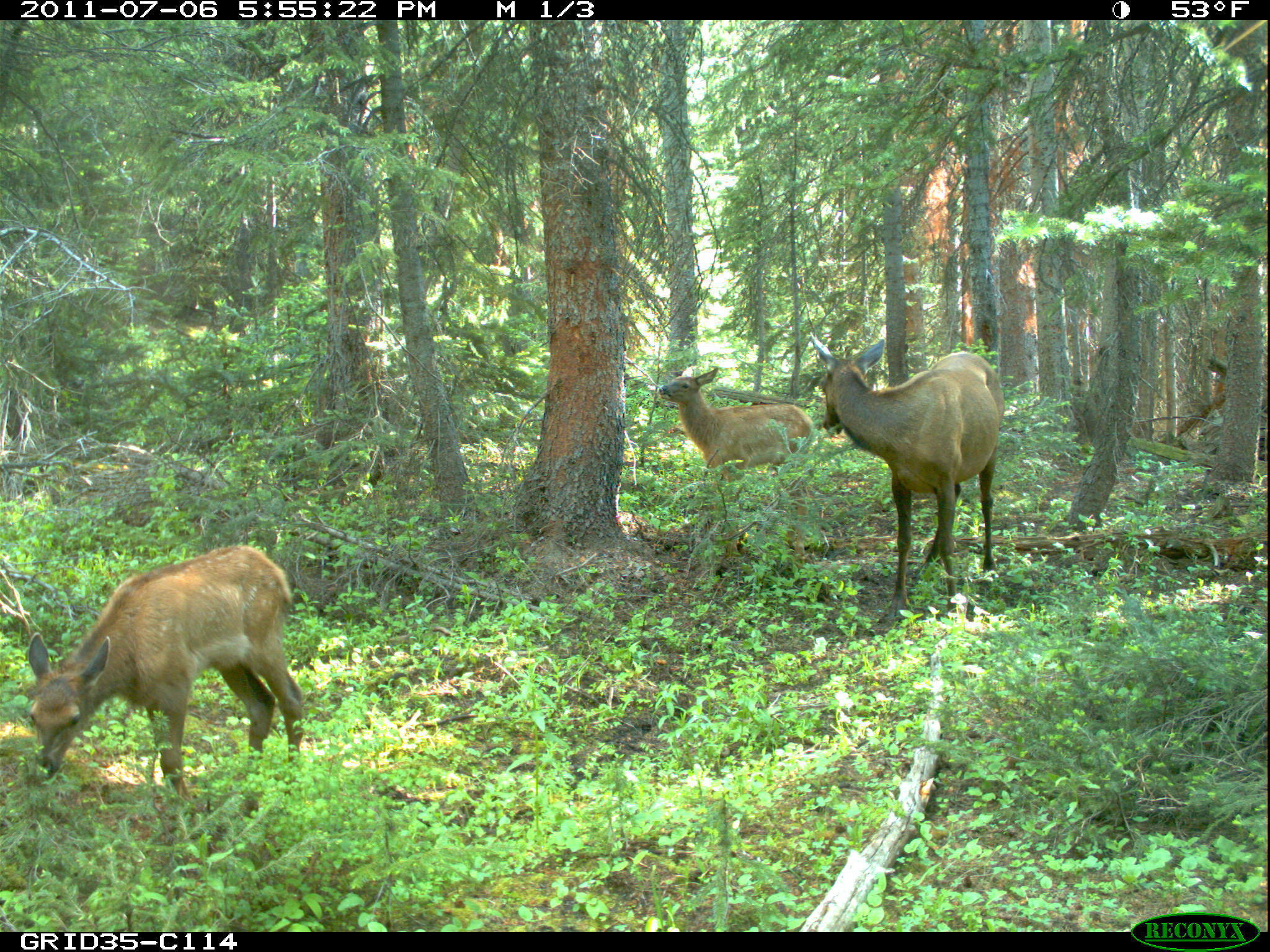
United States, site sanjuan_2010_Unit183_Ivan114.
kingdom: Animalia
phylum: Chordata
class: Mammalia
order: Artiodactyla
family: Cervidae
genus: Cervus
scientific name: Cervus elaphus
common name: red deer